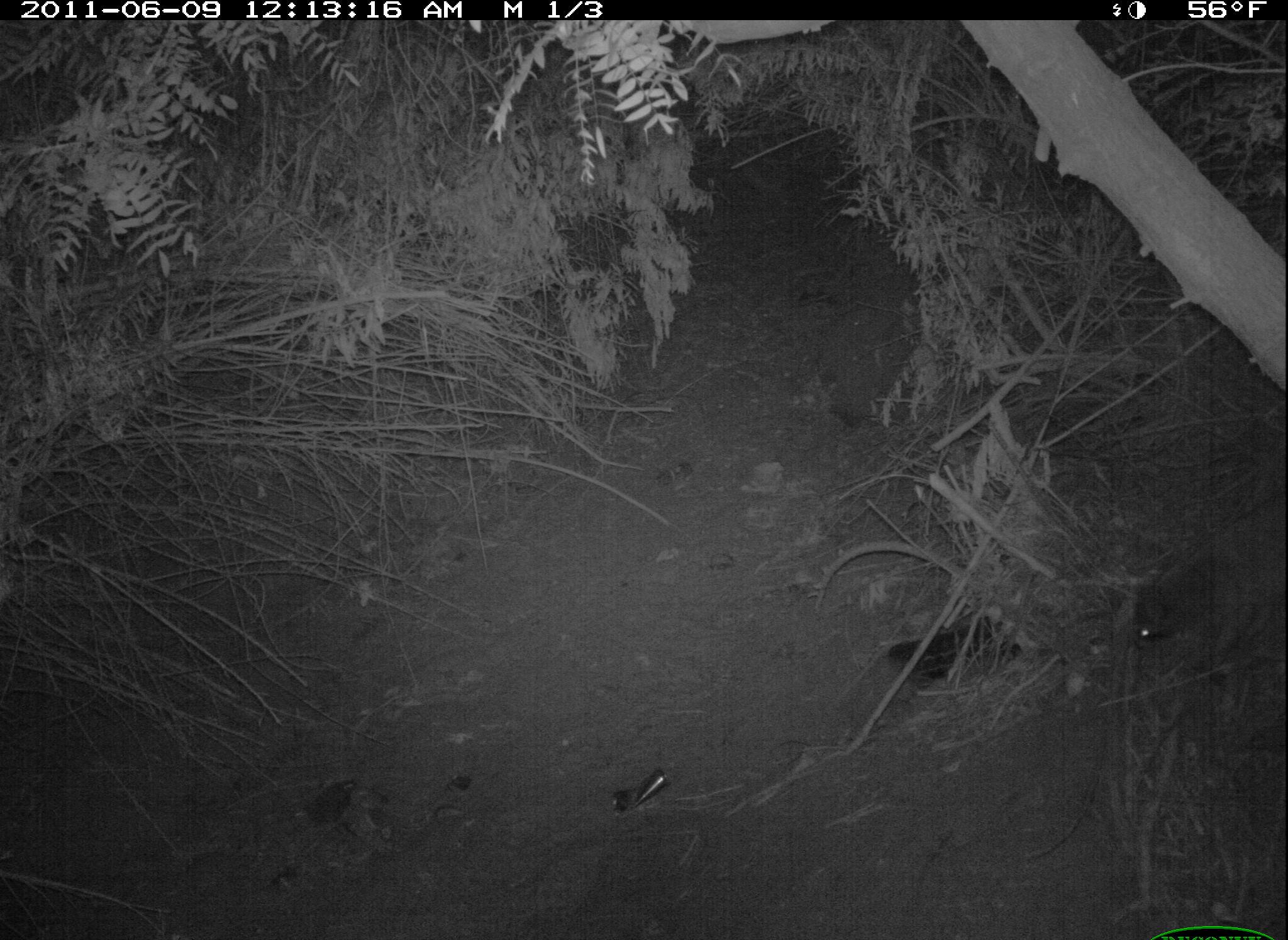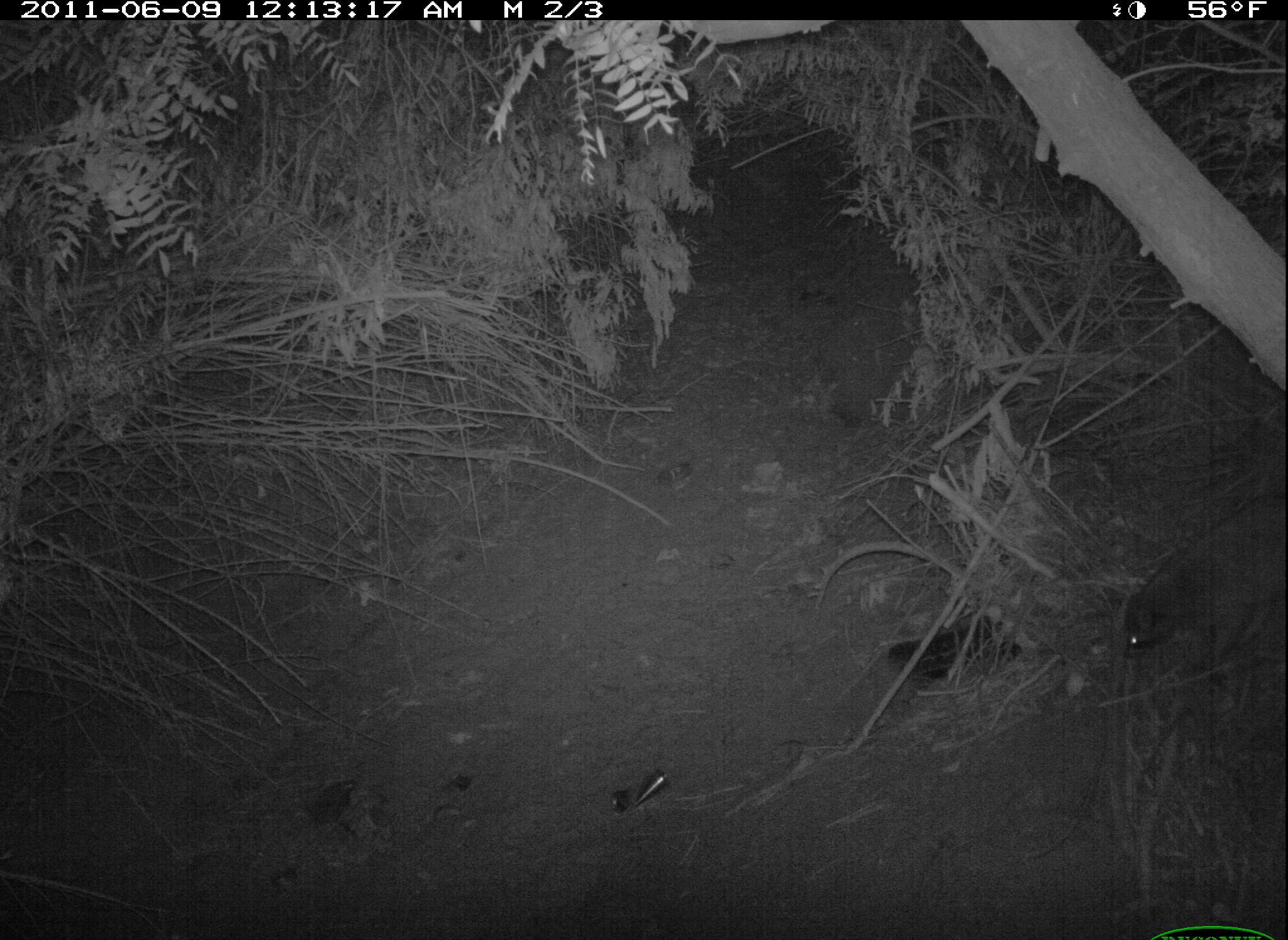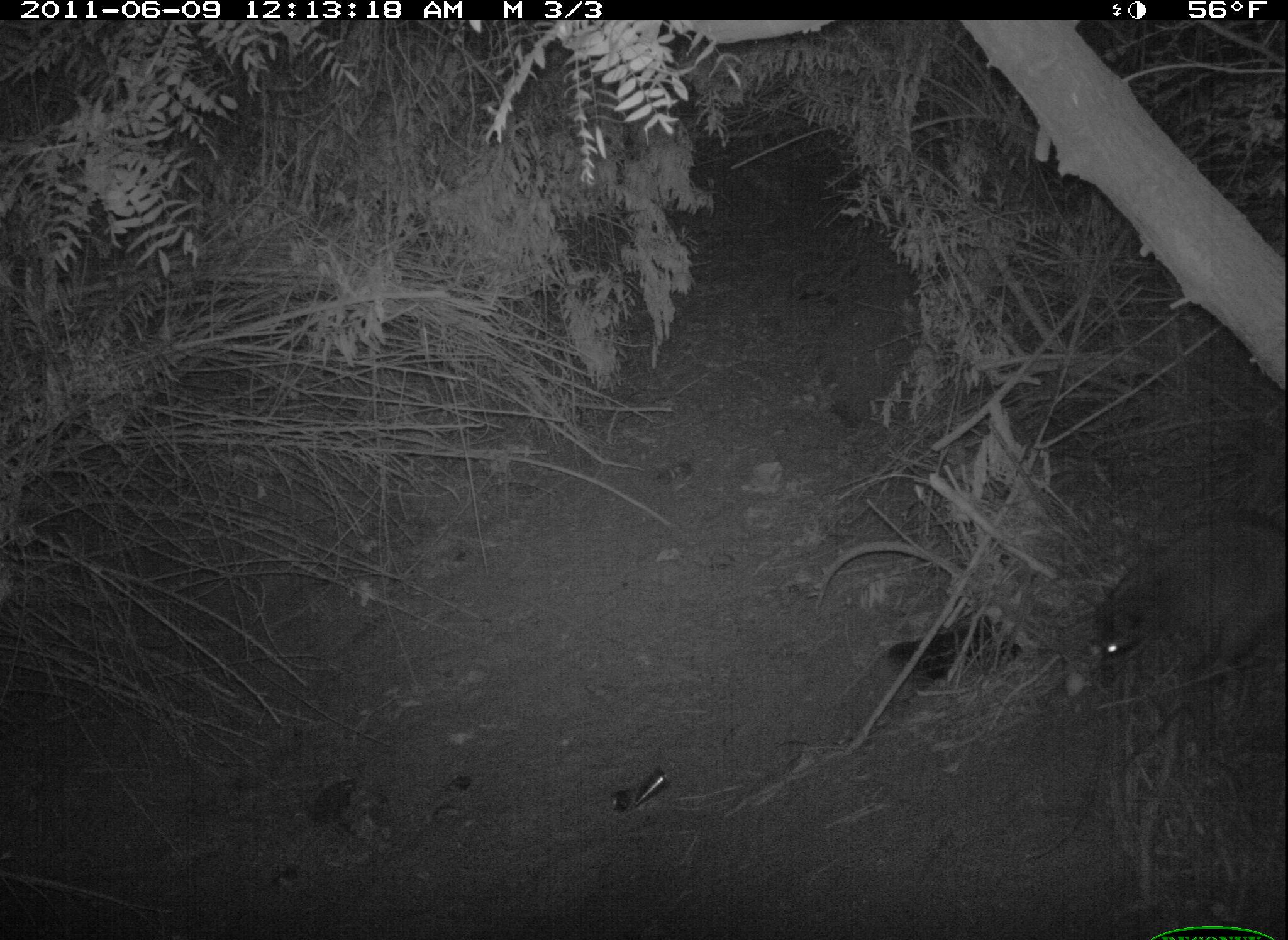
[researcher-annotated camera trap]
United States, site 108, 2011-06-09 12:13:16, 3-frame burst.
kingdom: Animalia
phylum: Chordata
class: Mammalia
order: Carnivora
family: Procyonidae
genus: Procyon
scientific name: Procyon lotor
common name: raccoon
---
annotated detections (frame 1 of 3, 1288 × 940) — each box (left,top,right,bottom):
raccoon: (1122,496,1285,741)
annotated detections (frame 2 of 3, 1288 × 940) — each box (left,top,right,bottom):
raccoon: (1111,490,1285,662)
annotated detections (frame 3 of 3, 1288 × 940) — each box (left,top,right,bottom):
raccoon: (1090,512,1286,717)